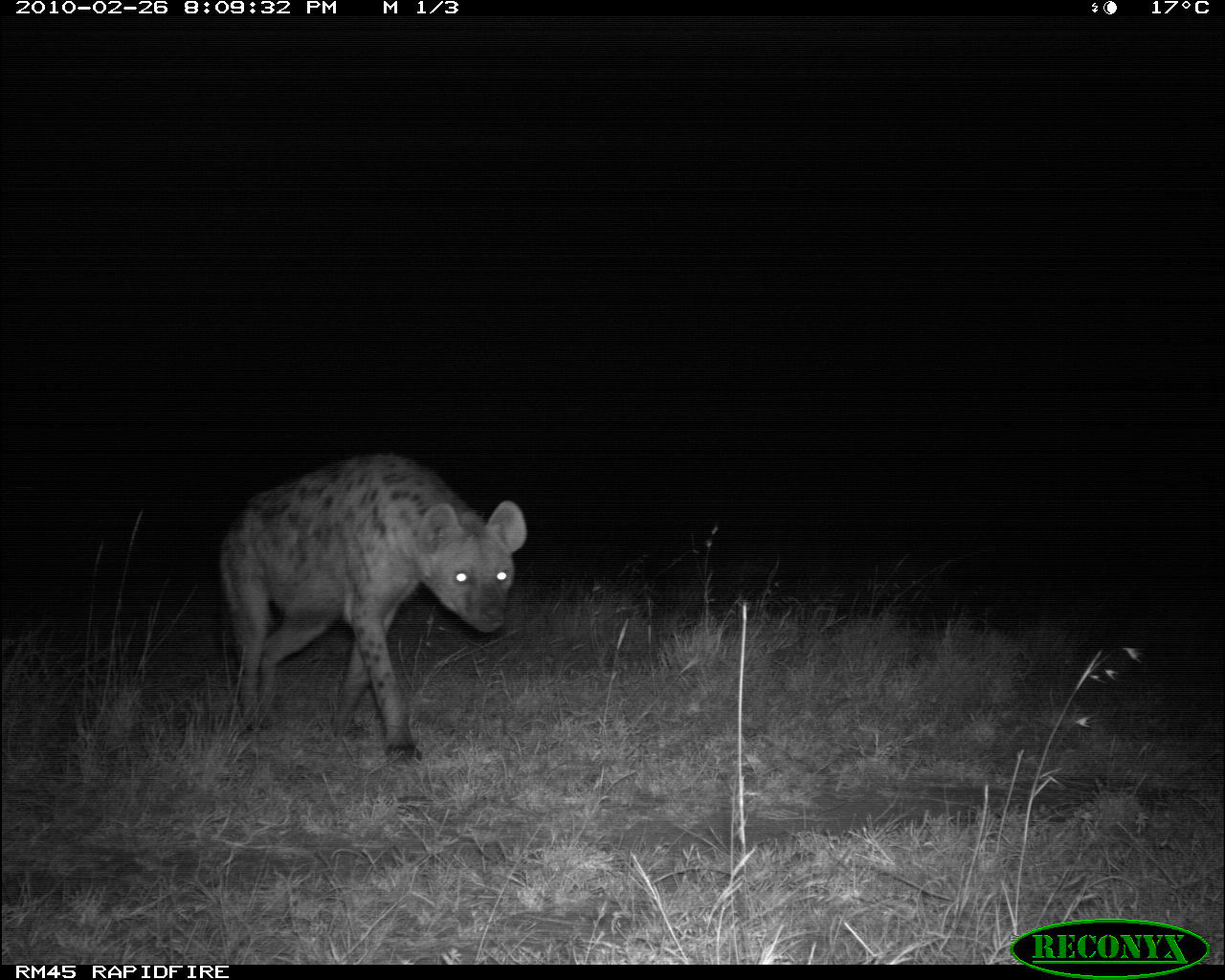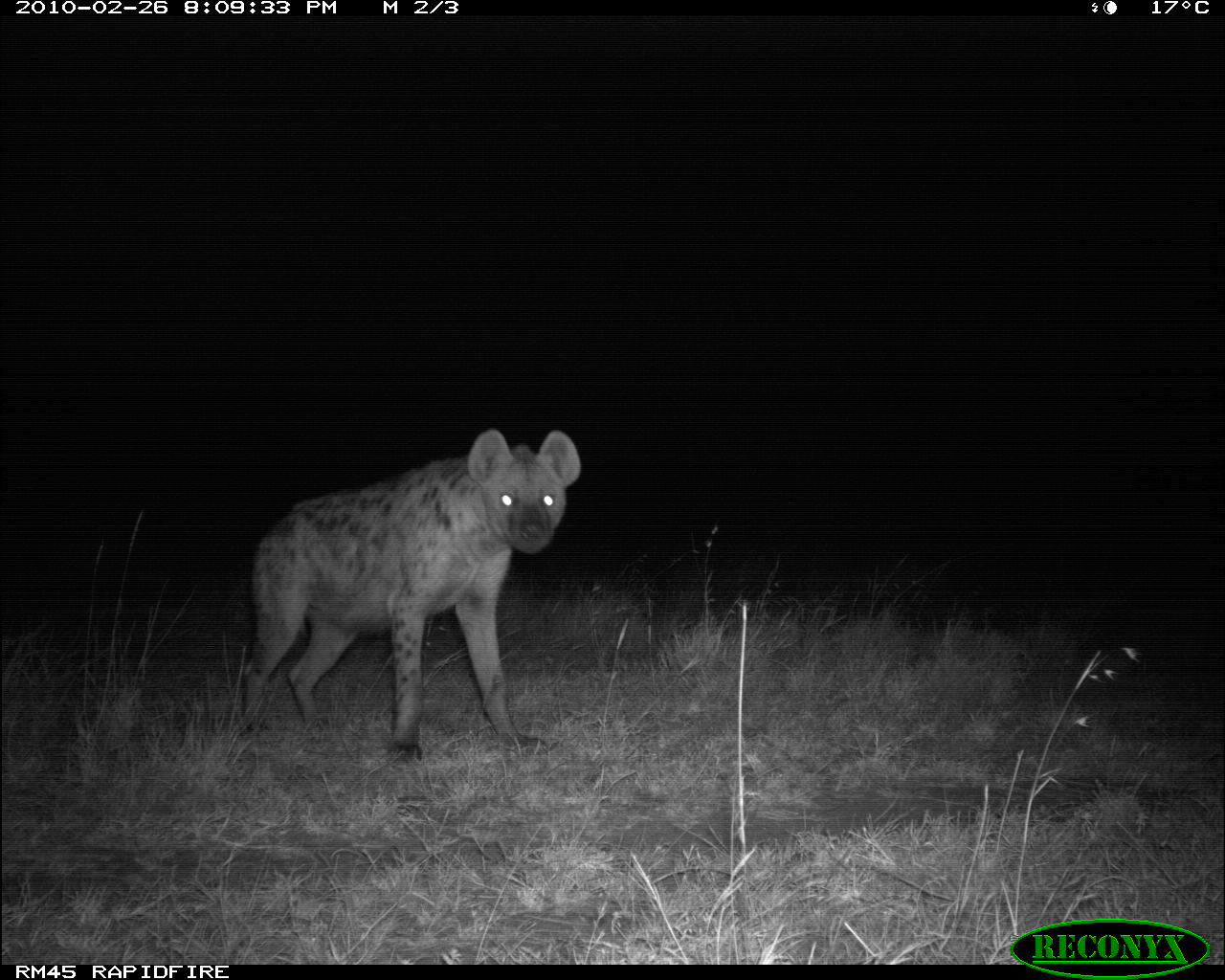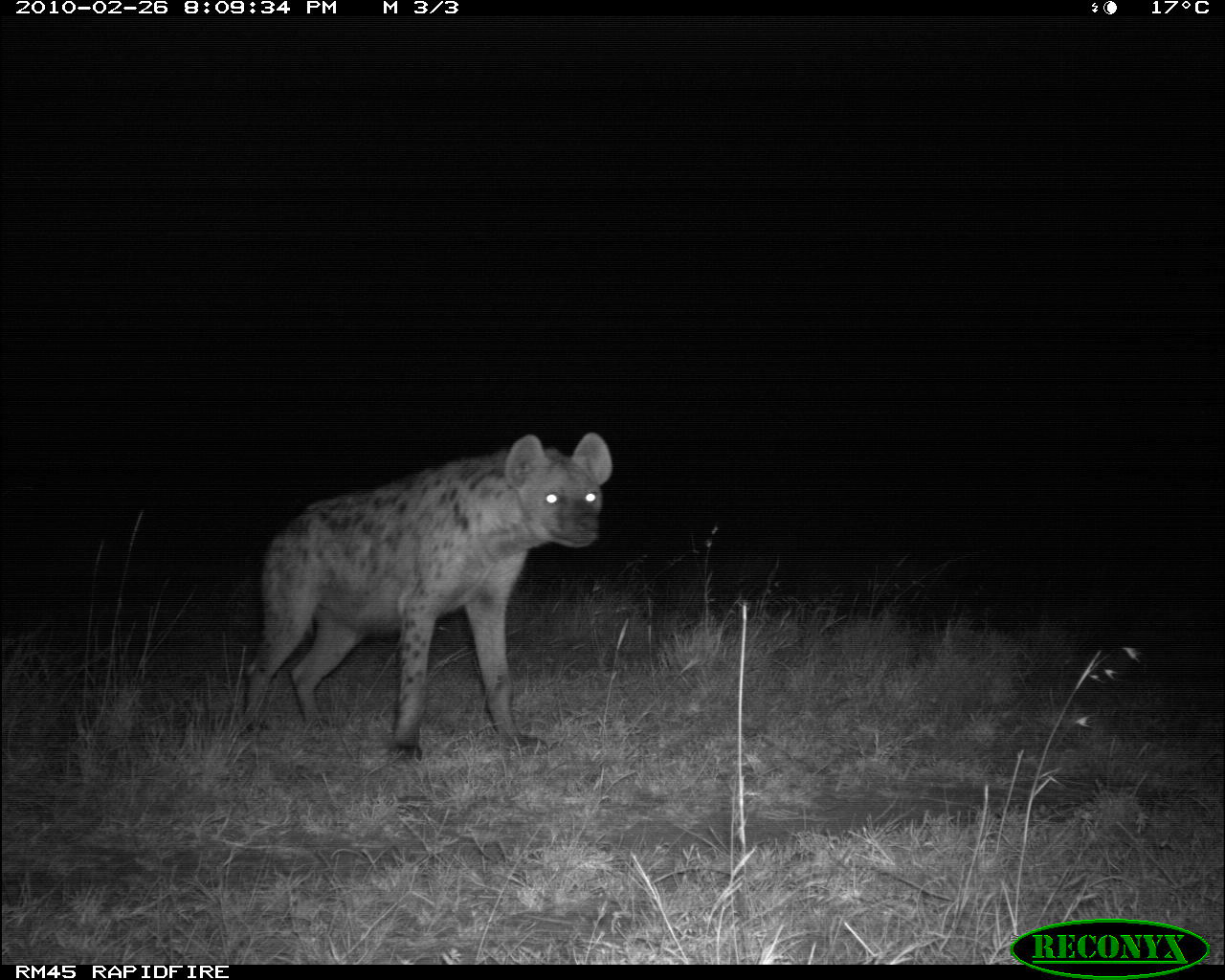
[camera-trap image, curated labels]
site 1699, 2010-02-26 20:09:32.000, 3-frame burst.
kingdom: Animalia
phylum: Chordata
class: Mammalia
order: Carnivora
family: Hyaenidae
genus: Crocuta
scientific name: Crocuta crocuta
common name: spotted hyena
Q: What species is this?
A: Crocuta crocuta (spotted hyena).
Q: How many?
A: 1.